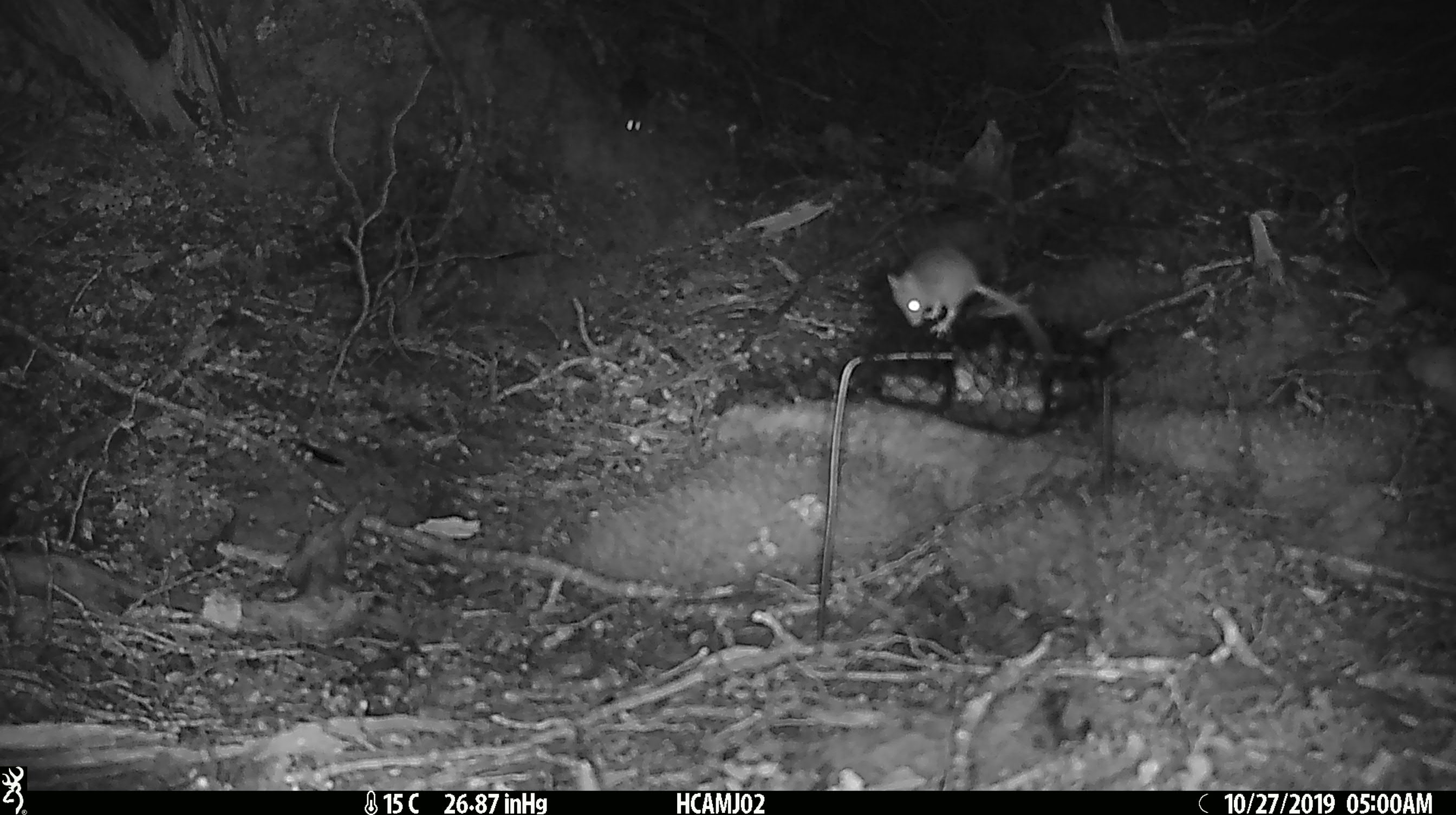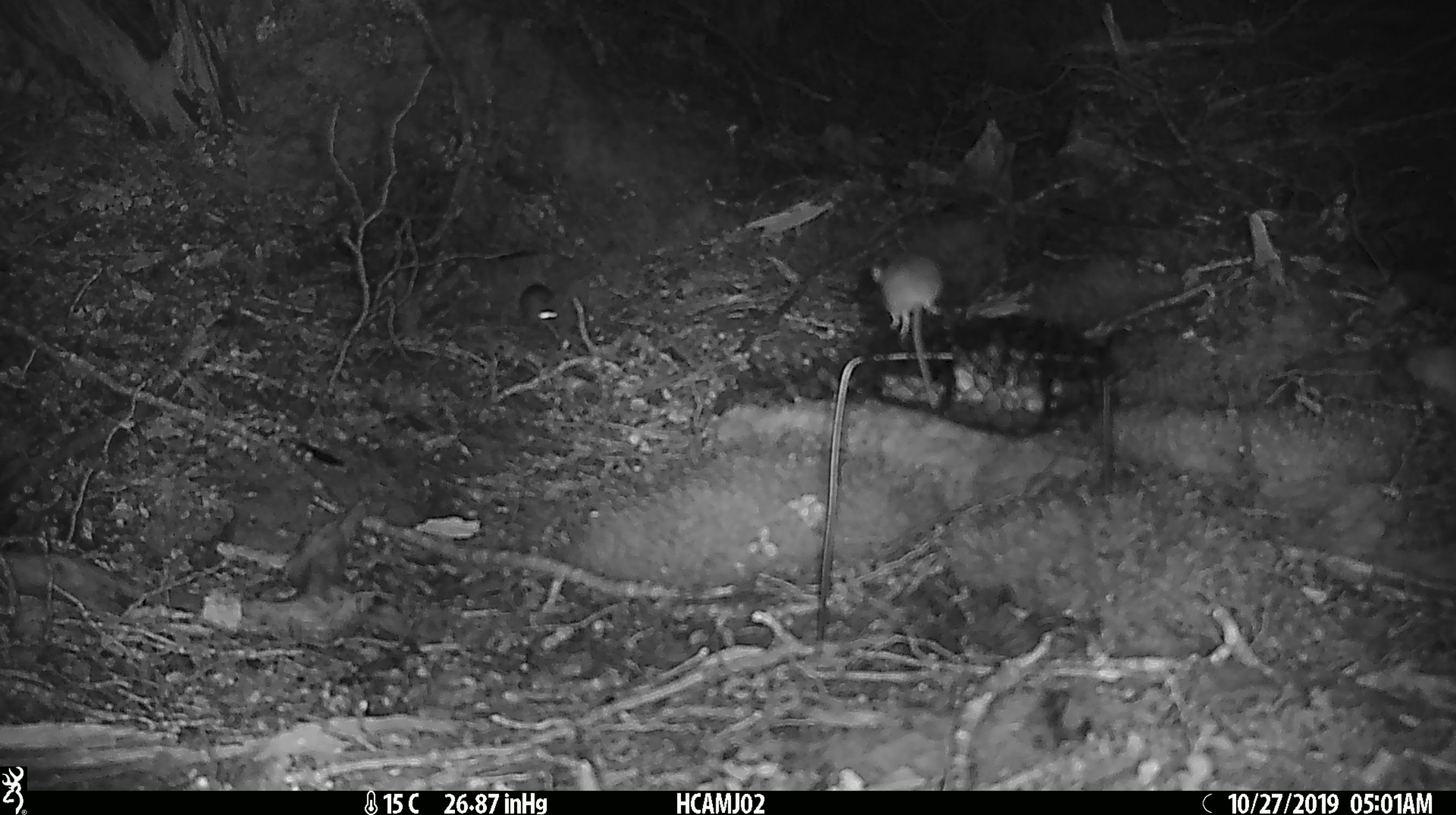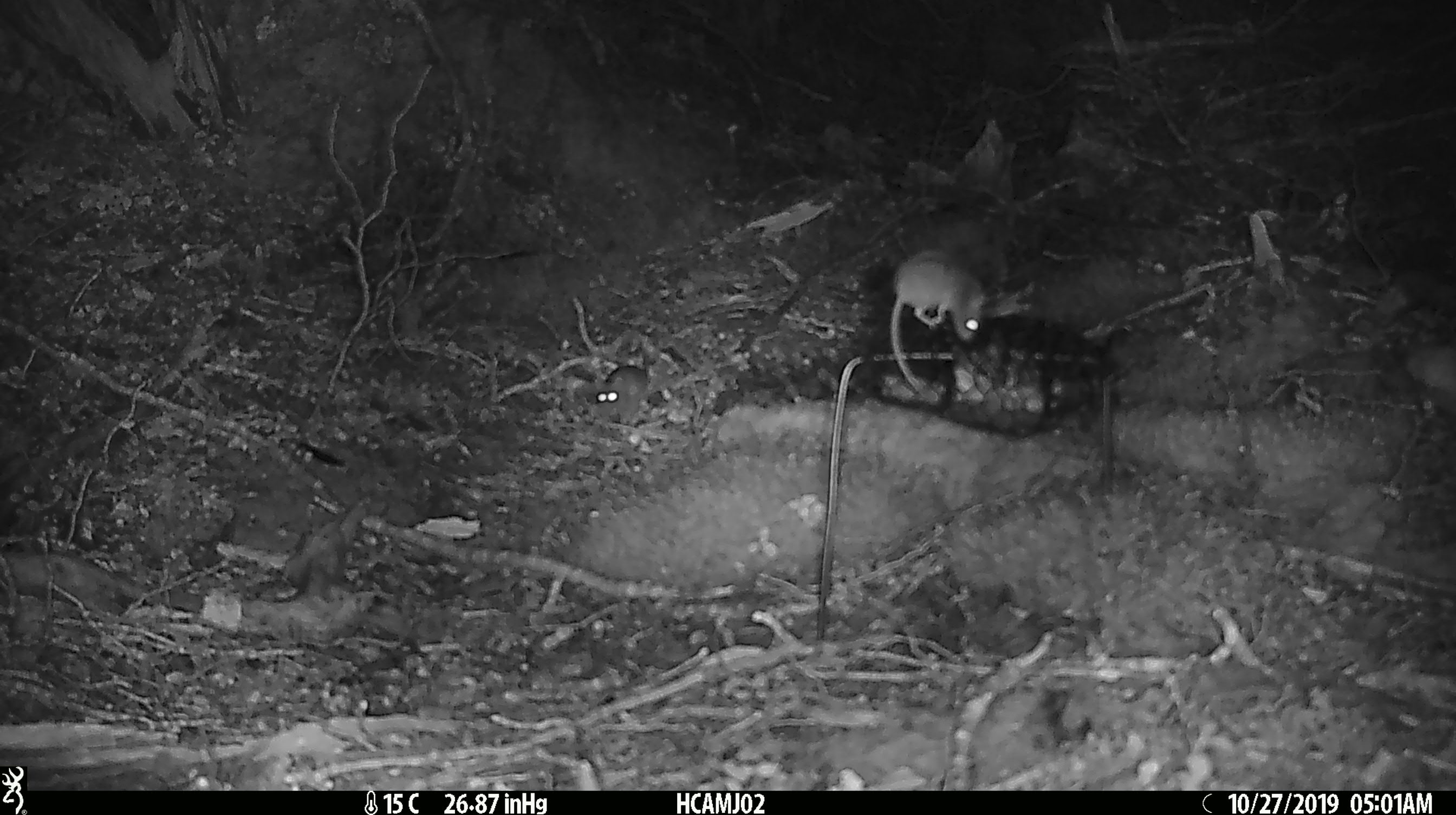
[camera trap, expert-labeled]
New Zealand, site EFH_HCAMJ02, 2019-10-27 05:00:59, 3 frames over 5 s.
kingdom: Animalia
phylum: Chordata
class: Mammalia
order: Rodentia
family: Muridae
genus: Mus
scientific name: Mus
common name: mouse